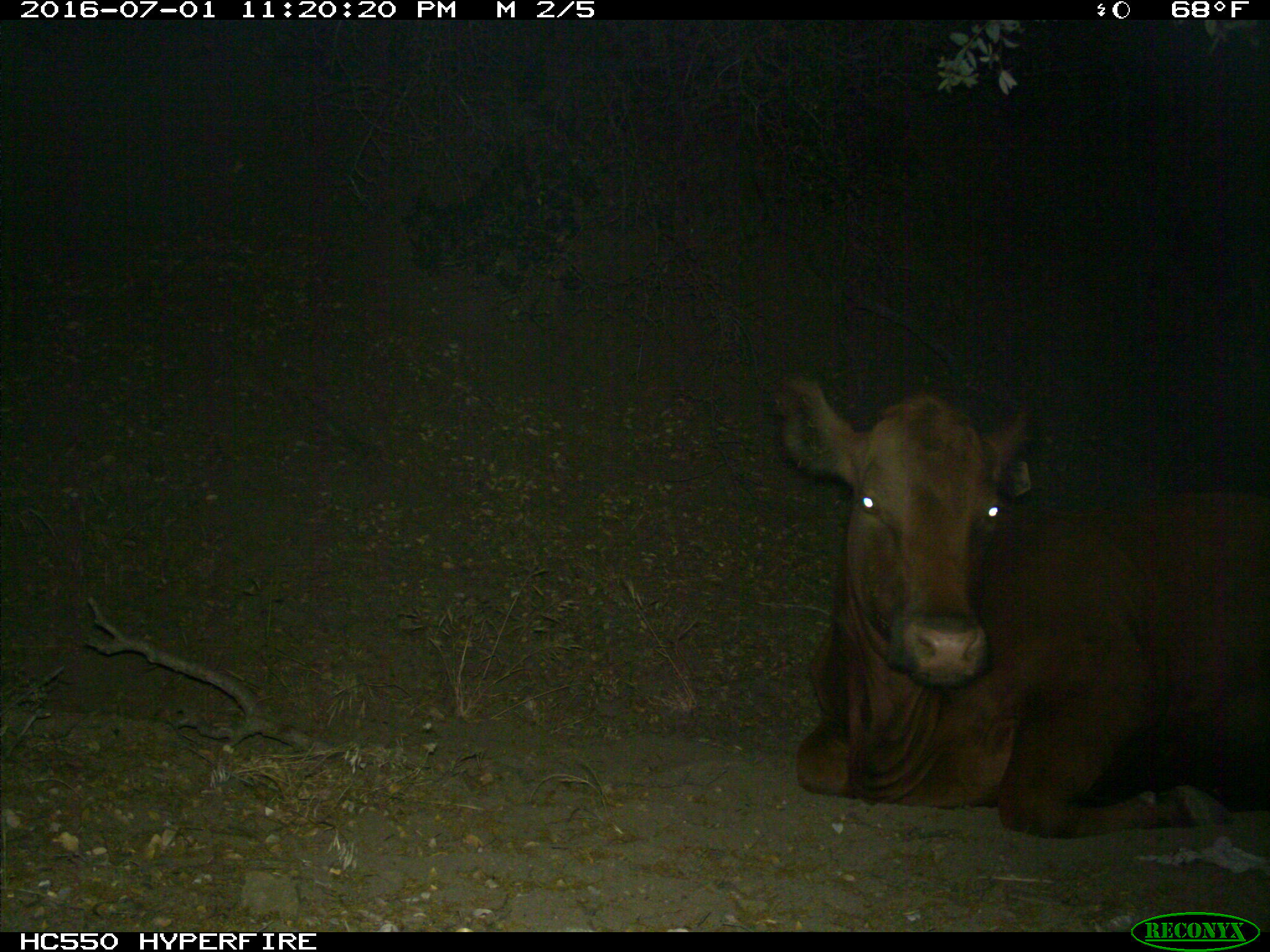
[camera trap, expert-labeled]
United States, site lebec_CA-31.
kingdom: Animalia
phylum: Chordata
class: Mammalia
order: Artiodactyla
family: Bovidae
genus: Bos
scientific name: Bos taurus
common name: domestic cow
Bos taurus (domestic cow).